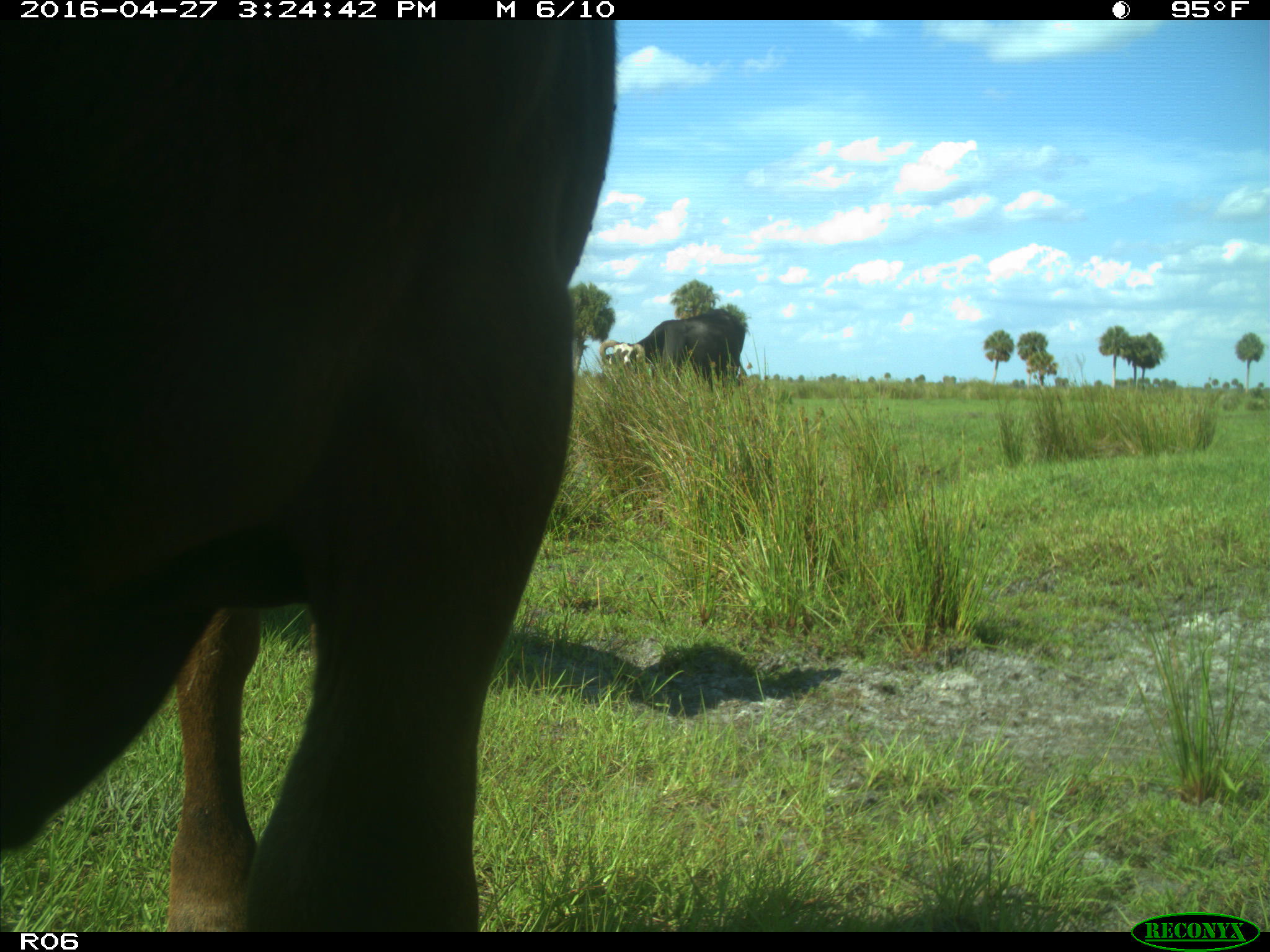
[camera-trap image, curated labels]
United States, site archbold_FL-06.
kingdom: Animalia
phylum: Chordata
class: Mammalia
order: Artiodactyla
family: Bovidae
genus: Bos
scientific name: Bos taurus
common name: domestic cow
Bos taurus (domestic cow).